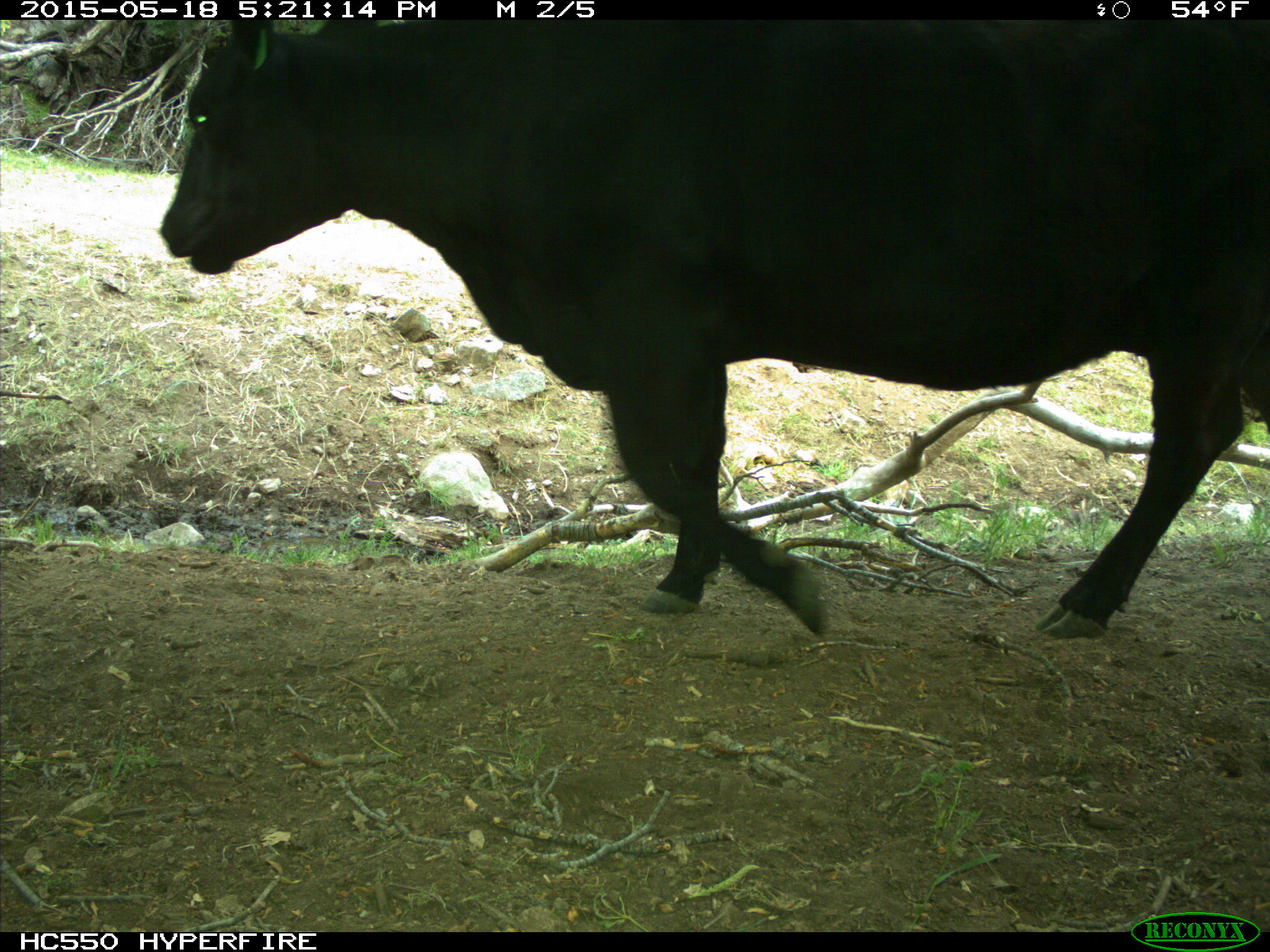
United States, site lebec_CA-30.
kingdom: Animalia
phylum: Chordata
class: Mammalia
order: Artiodactyla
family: Bovidae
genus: Bos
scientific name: Bos taurus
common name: domestic cow